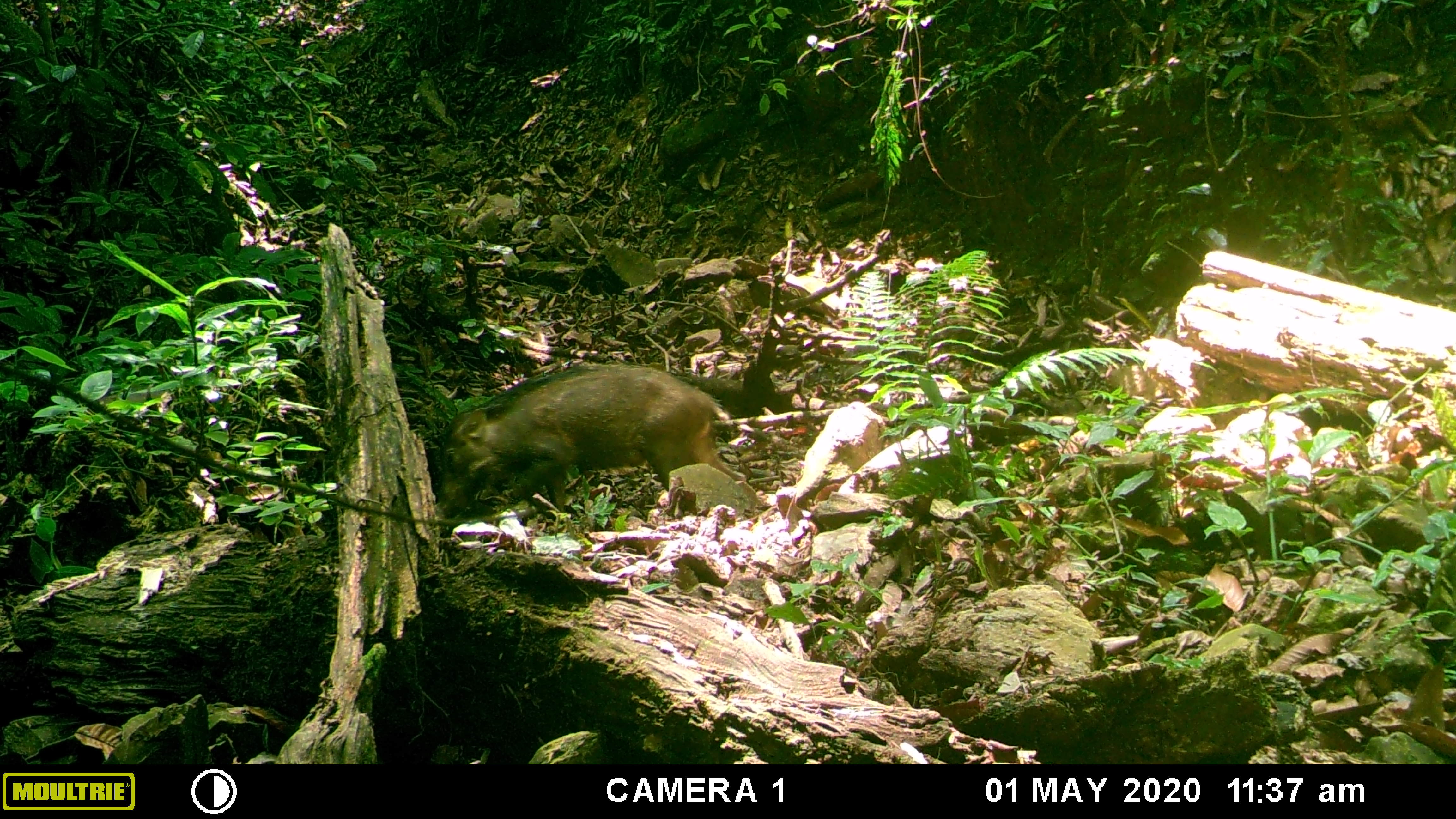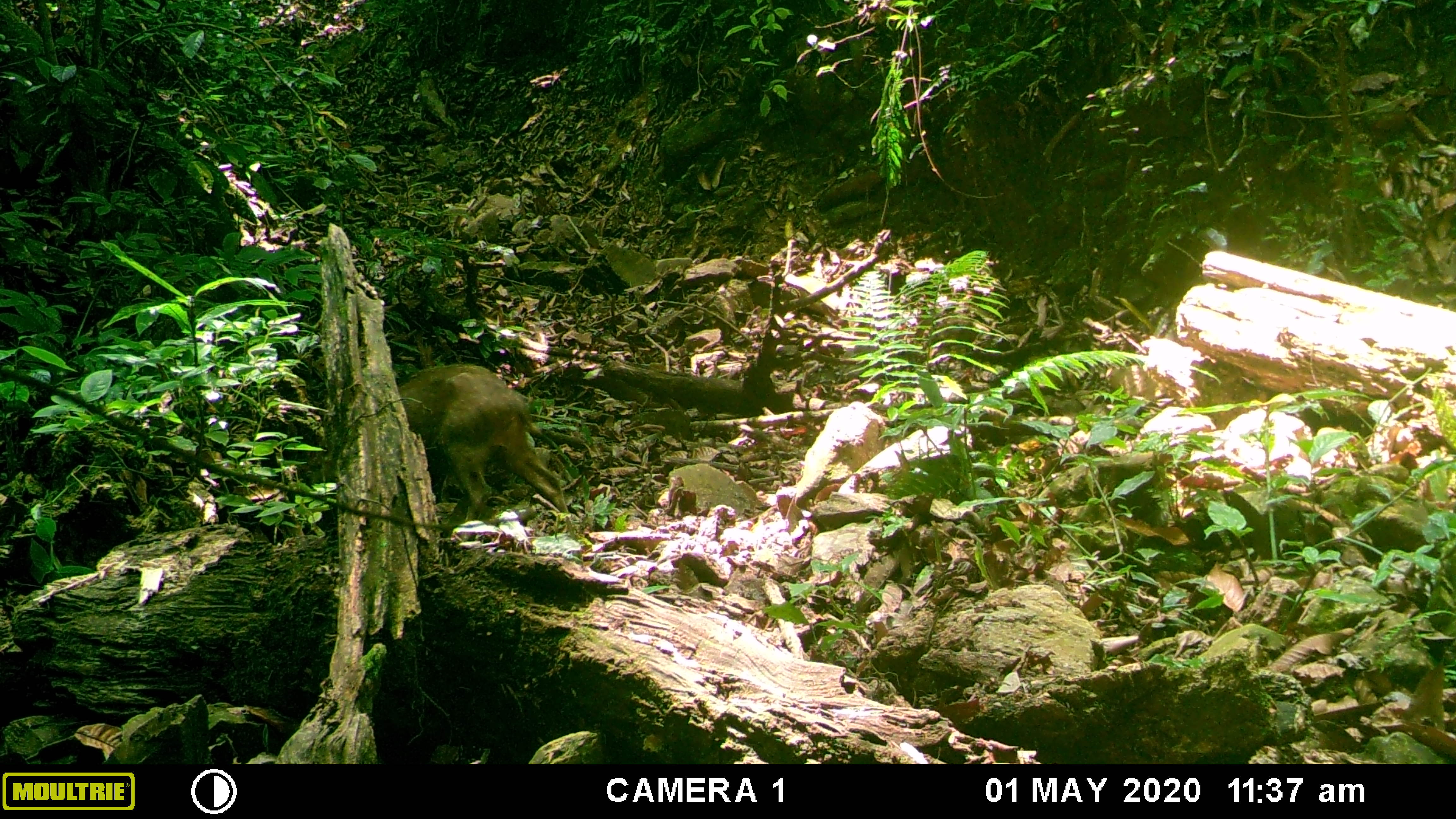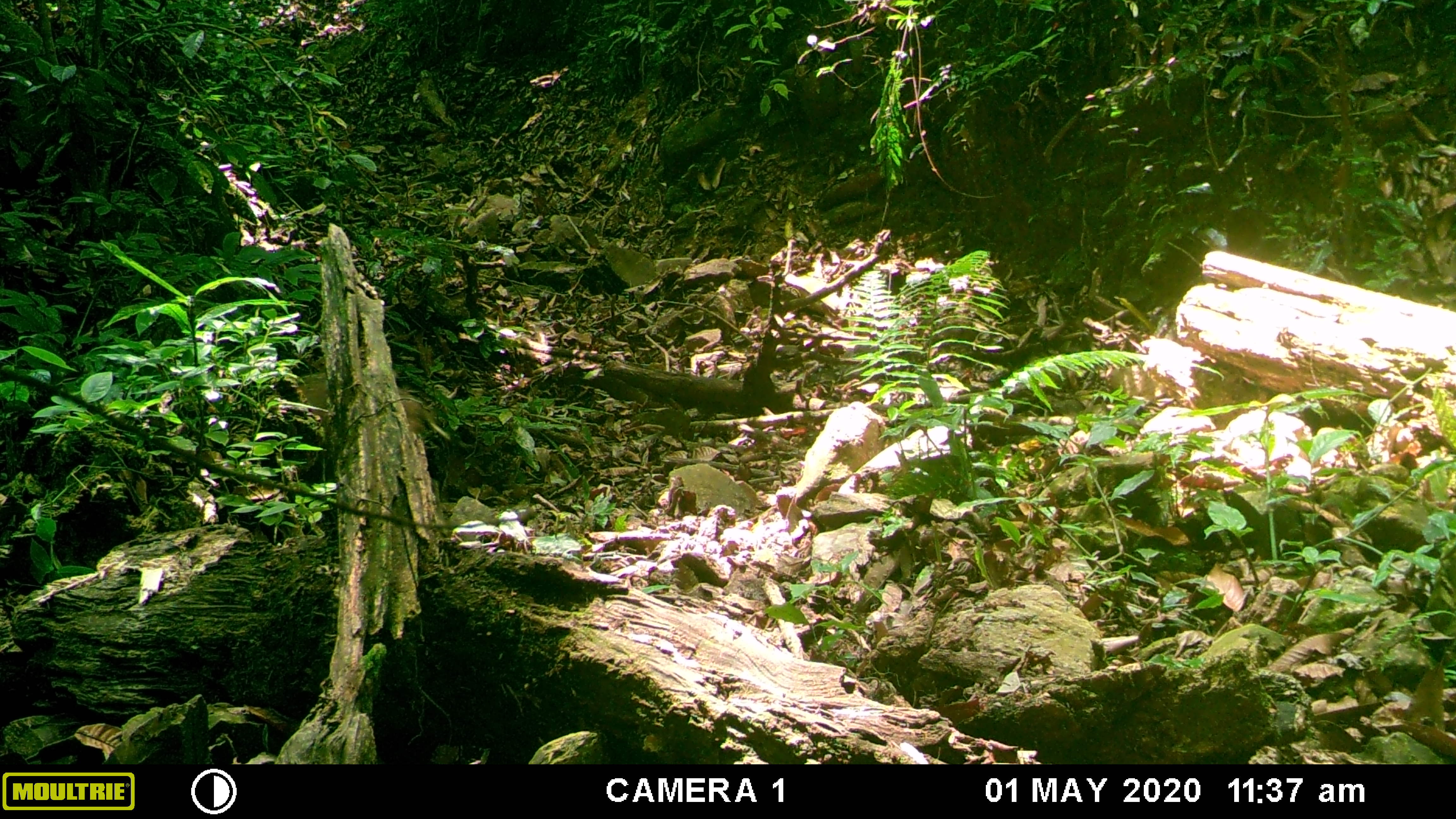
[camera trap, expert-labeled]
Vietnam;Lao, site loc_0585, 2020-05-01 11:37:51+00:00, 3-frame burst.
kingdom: Animalia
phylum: Chordata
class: Mammalia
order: Artiodactyla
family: Suidae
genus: Sus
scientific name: Sus scrofa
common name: eurasian wild pig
Eurasian wild pig (Sus scrofa). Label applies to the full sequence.